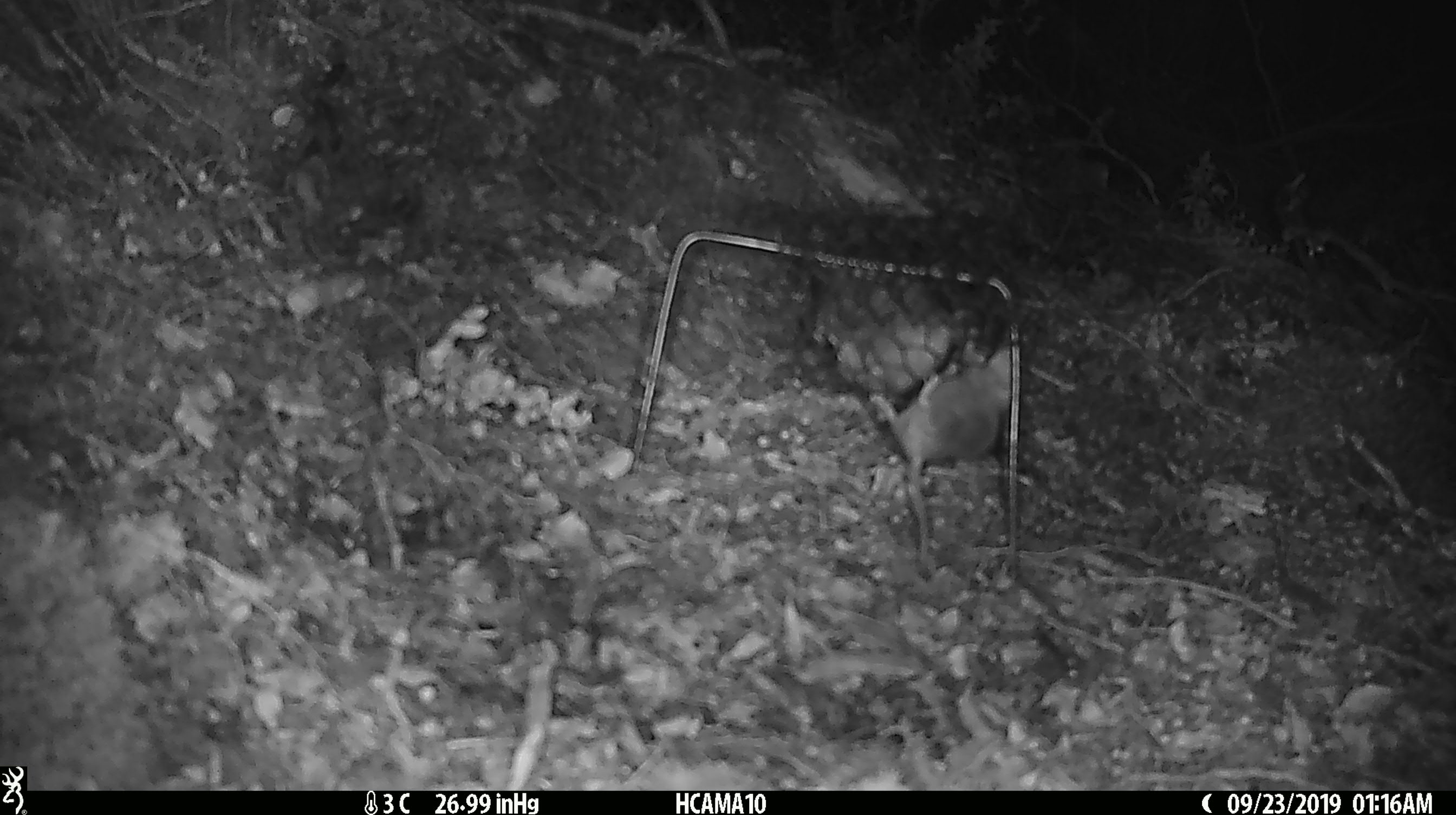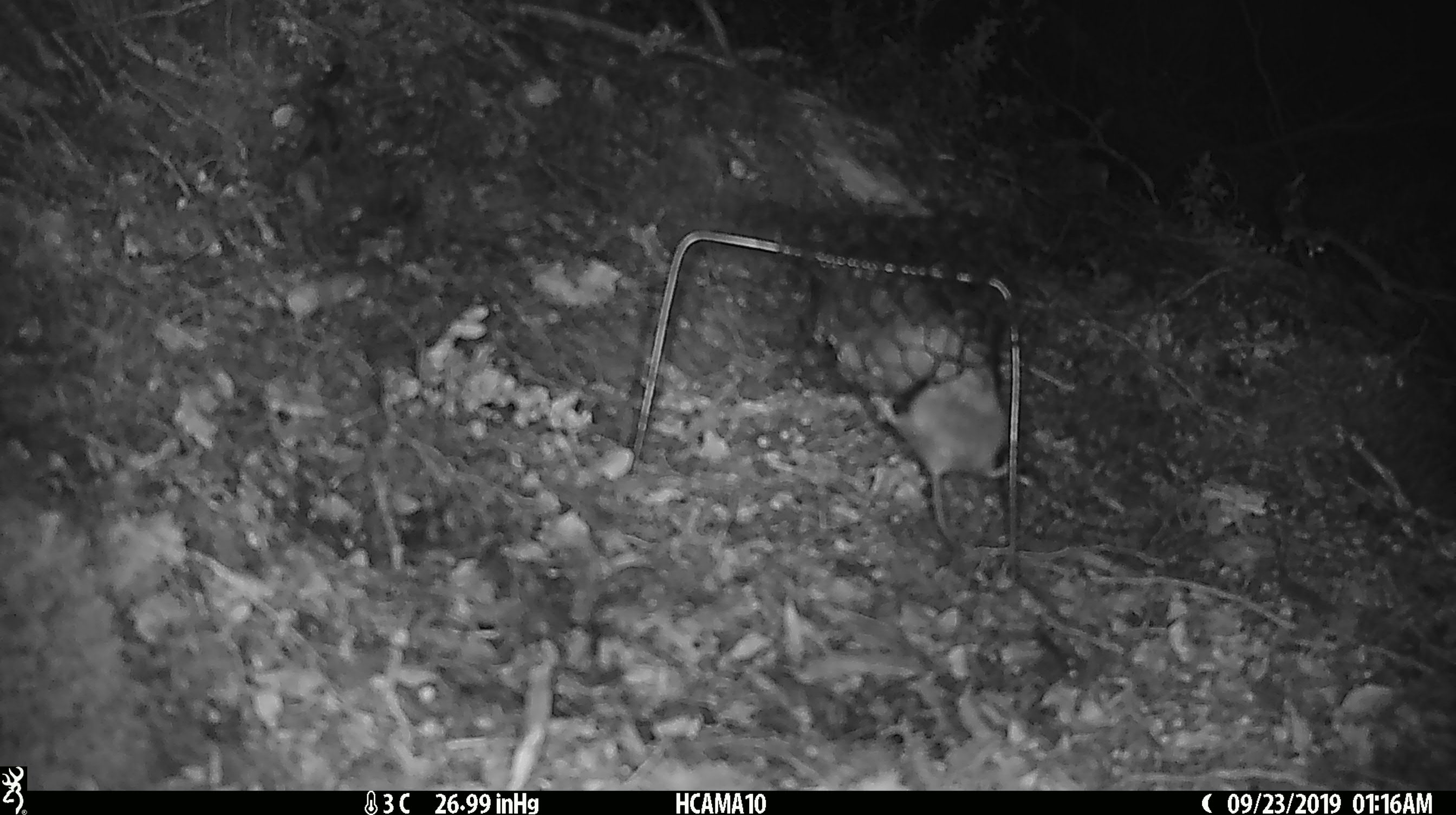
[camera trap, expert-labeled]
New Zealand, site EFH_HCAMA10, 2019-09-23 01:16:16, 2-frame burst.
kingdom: Animalia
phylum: Chordata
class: Mammalia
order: Rodentia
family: Muridae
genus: Mus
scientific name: Mus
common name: mouse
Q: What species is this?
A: Mouse (Mus).